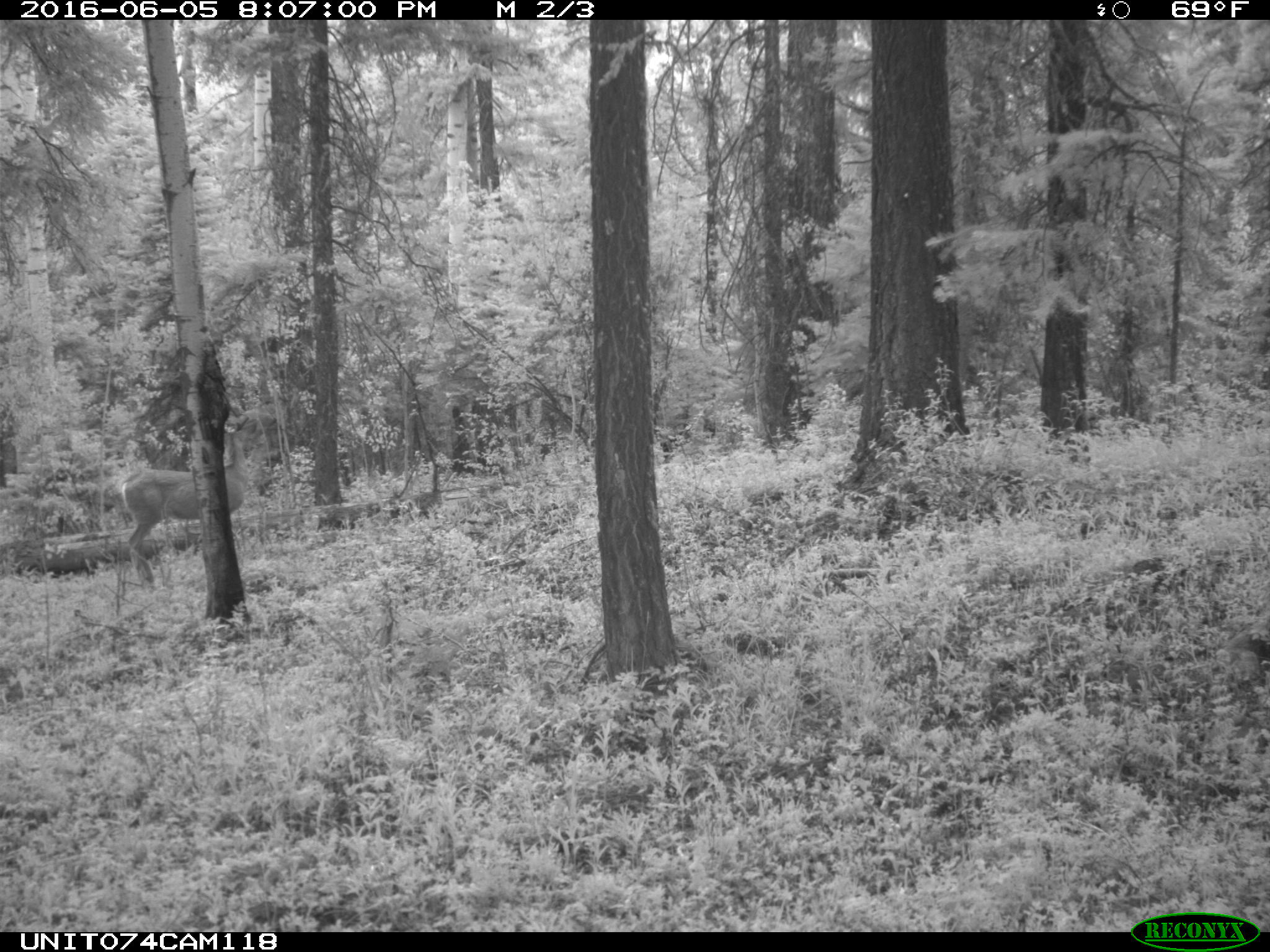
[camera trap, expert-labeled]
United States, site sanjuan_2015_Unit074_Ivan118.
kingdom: Animalia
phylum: Chordata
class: Mammalia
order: Artiodactyla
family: Cervidae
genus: Odocoileus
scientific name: Odocoileus hemionus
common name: mule deer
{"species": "Odocoileus hemionus (mule deer)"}